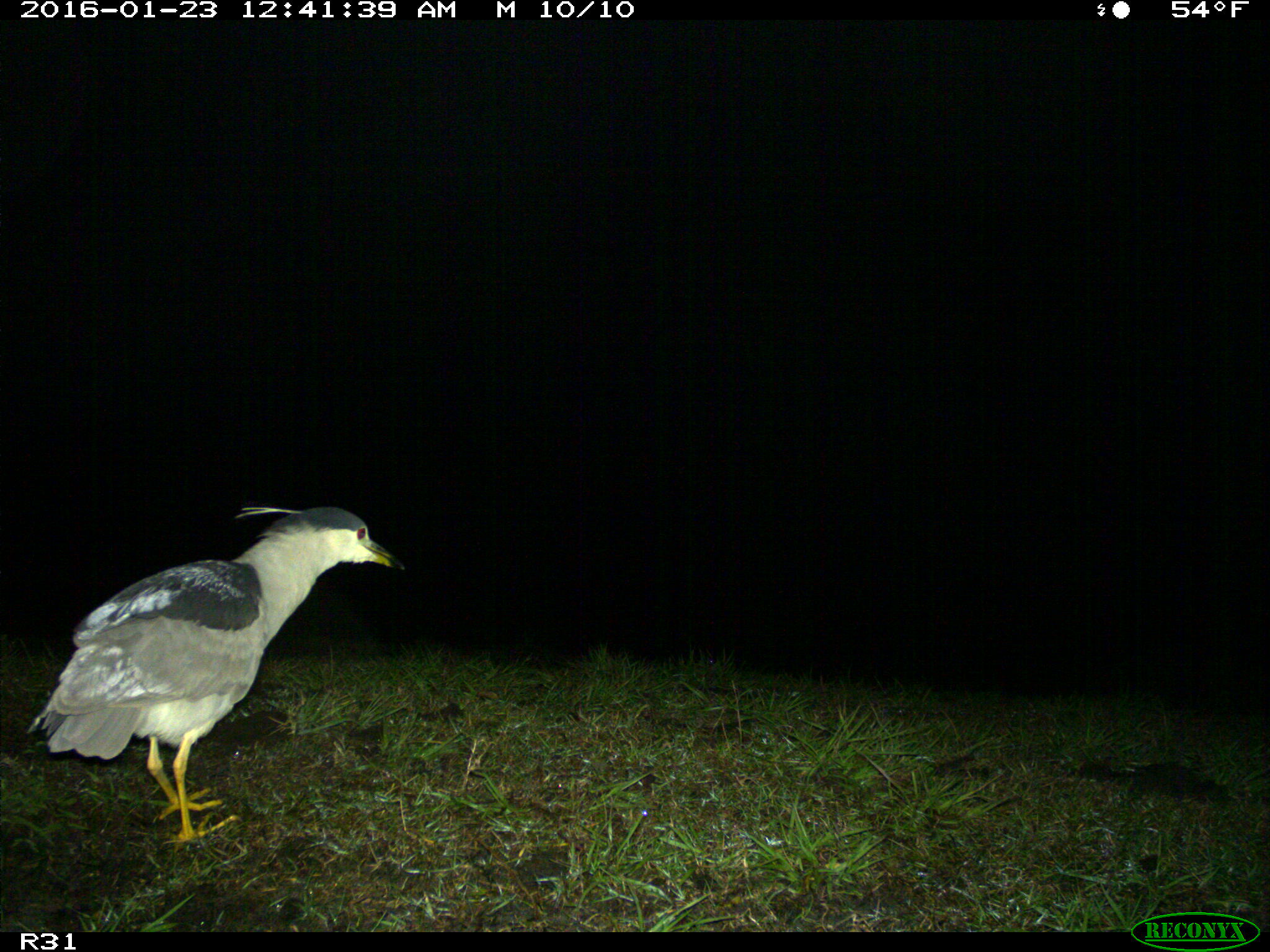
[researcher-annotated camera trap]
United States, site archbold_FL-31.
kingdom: Animalia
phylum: Chordata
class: Aves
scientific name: Aves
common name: birds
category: unidentified bird